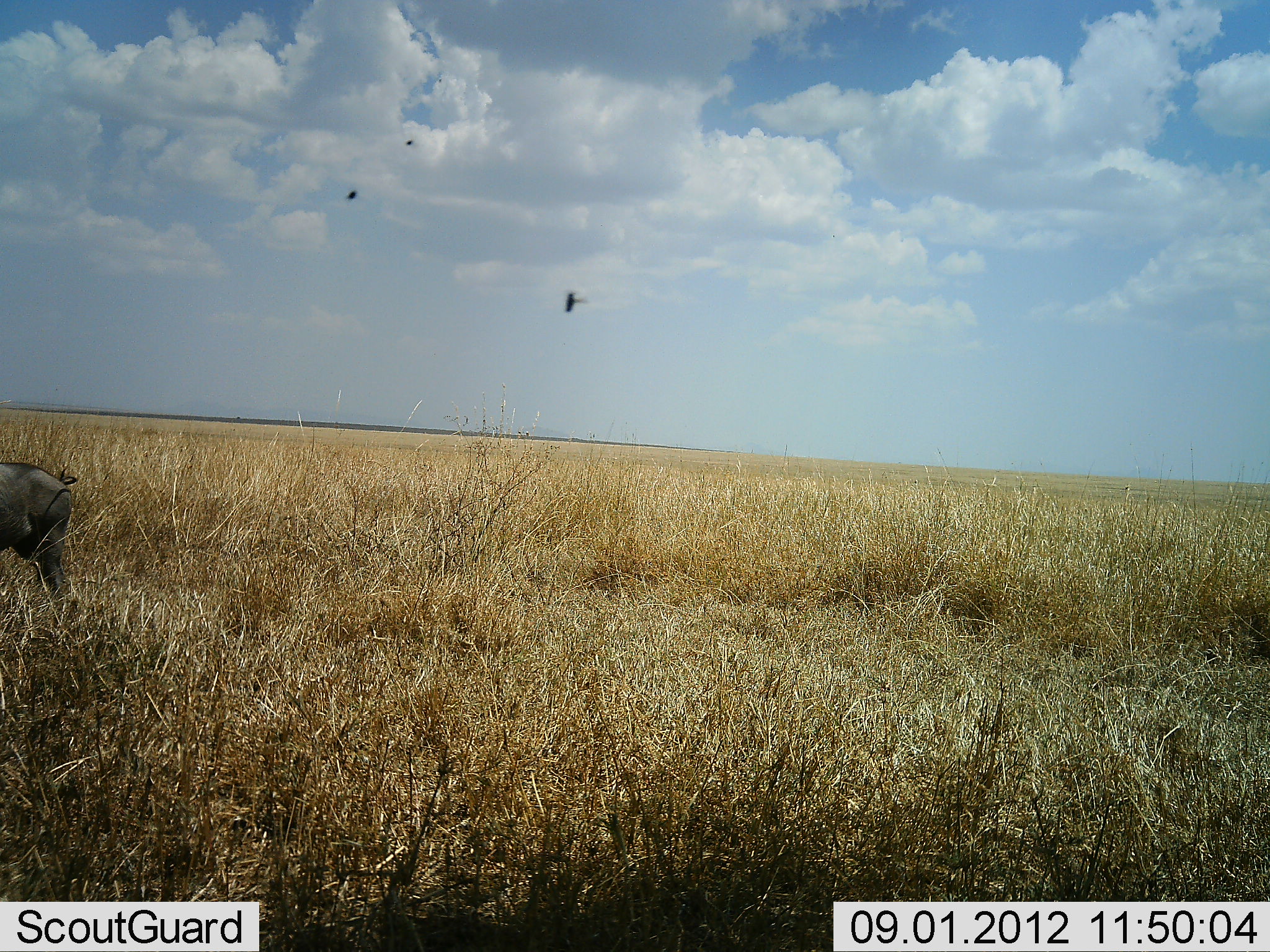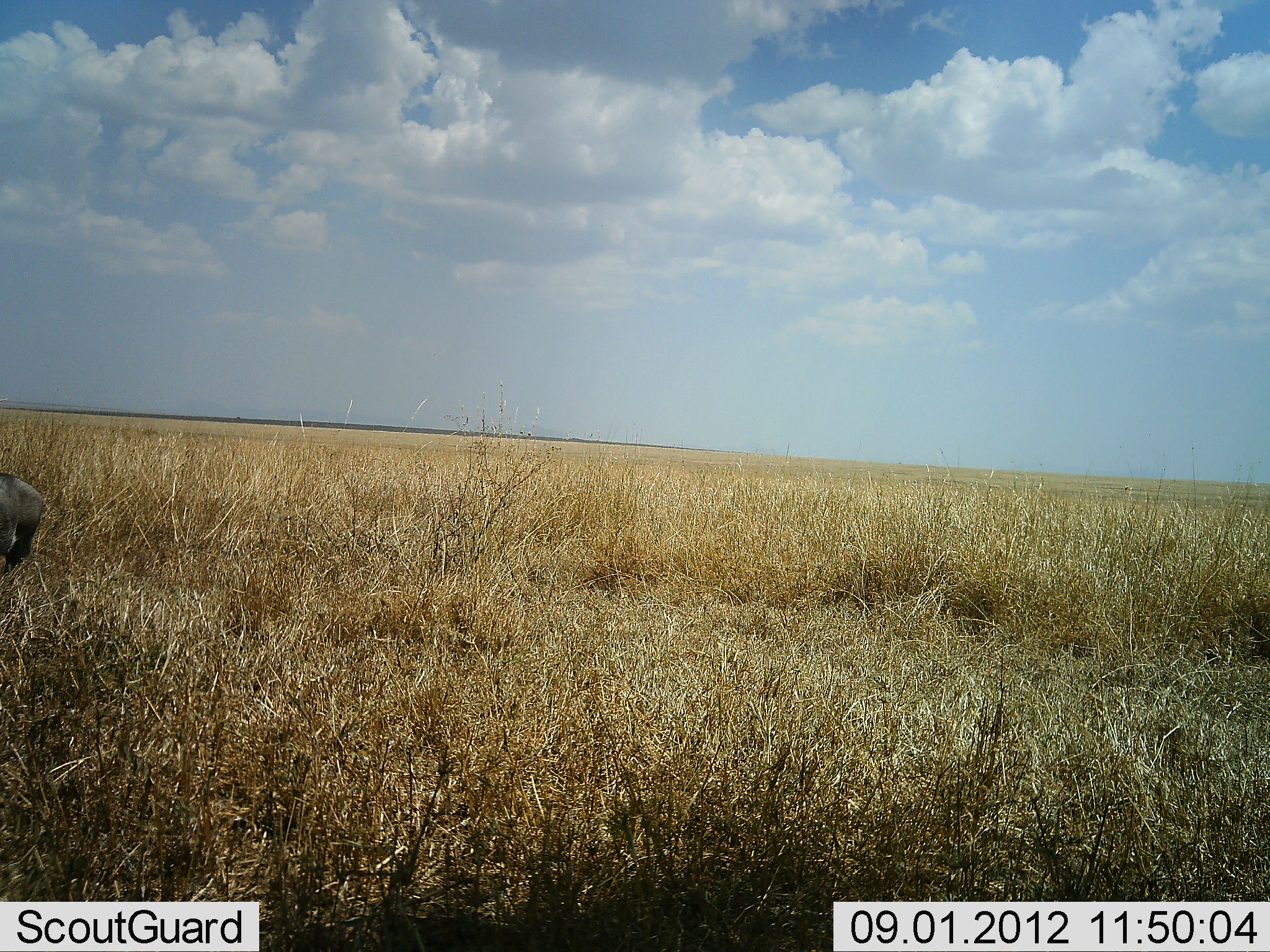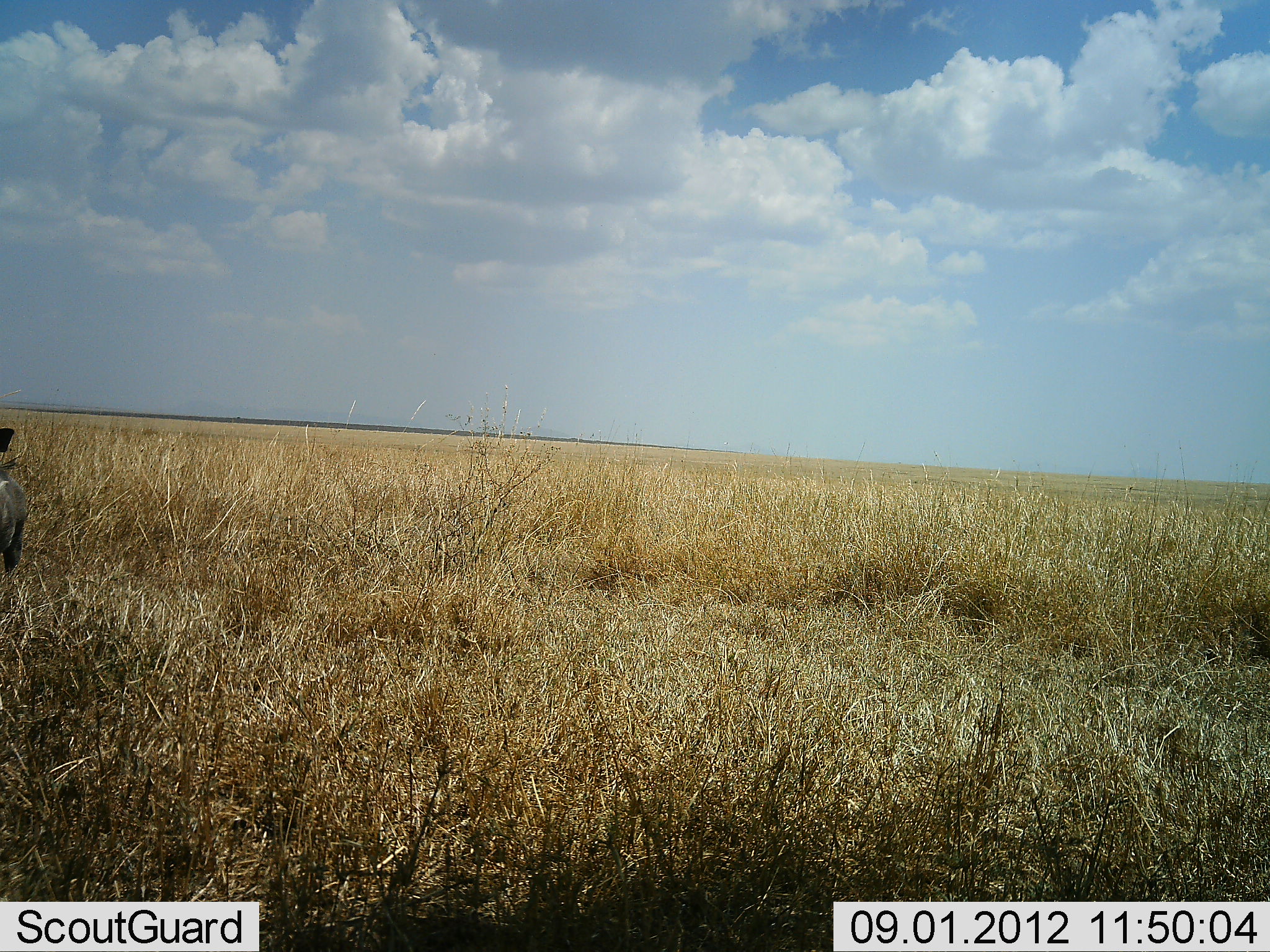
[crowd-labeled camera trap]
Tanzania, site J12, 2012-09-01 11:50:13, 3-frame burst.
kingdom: Animalia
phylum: Chordata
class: Aves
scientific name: Aves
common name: bird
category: otherbird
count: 3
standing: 0%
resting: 0%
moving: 100%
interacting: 0%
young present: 0%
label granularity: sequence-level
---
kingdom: Animalia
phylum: Chordata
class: Mammalia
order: Artiodactyla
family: Suidae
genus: Phacochoerus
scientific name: Phacochoerus africanus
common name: warthog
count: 1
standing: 39%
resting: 0%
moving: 61%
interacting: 0%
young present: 0%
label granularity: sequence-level